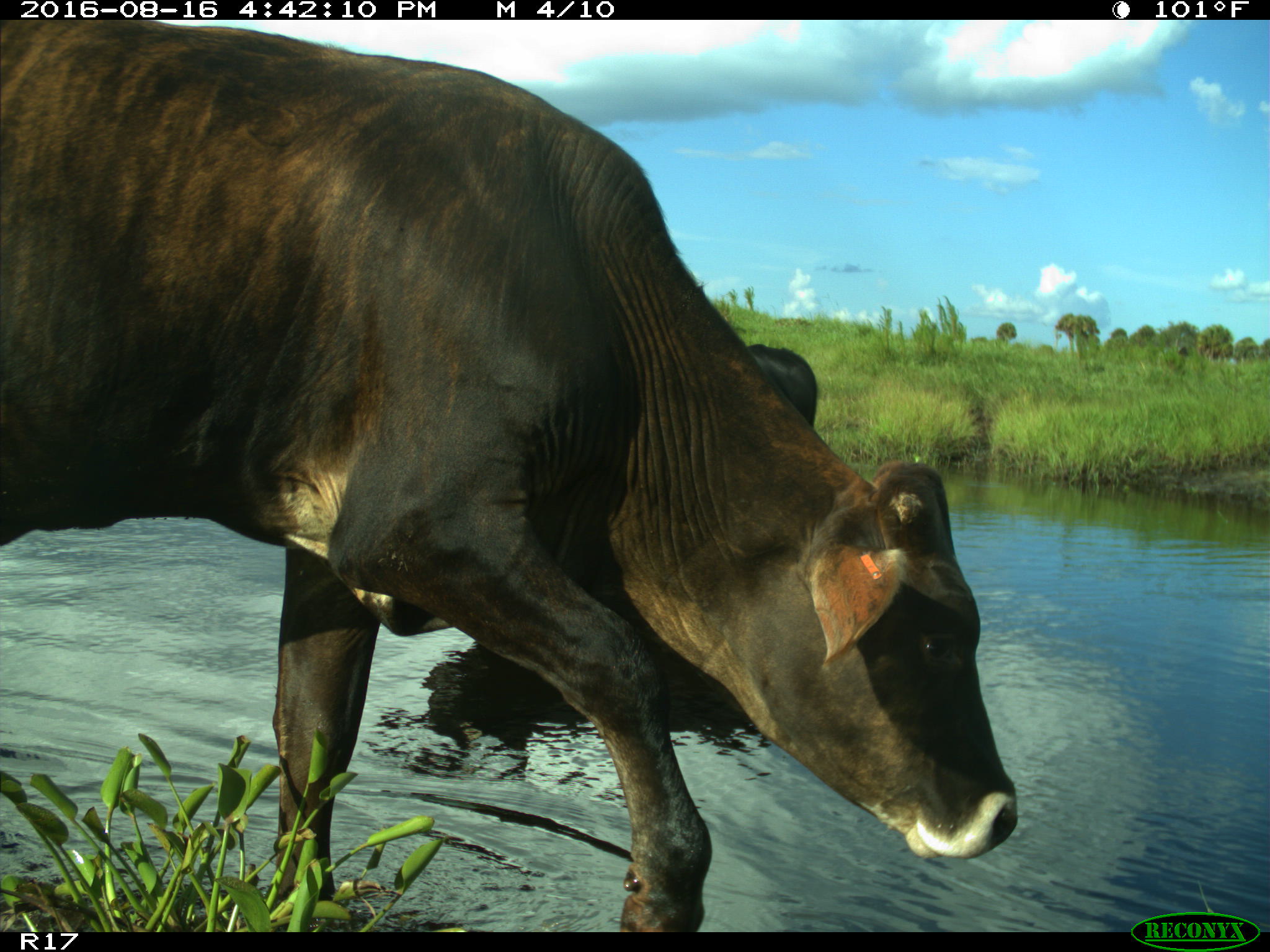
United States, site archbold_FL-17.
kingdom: Animalia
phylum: Chordata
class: Mammalia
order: Artiodactyla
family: Bovidae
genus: Bos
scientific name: Bos taurus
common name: domestic cow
Bos taurus (domestic cow).